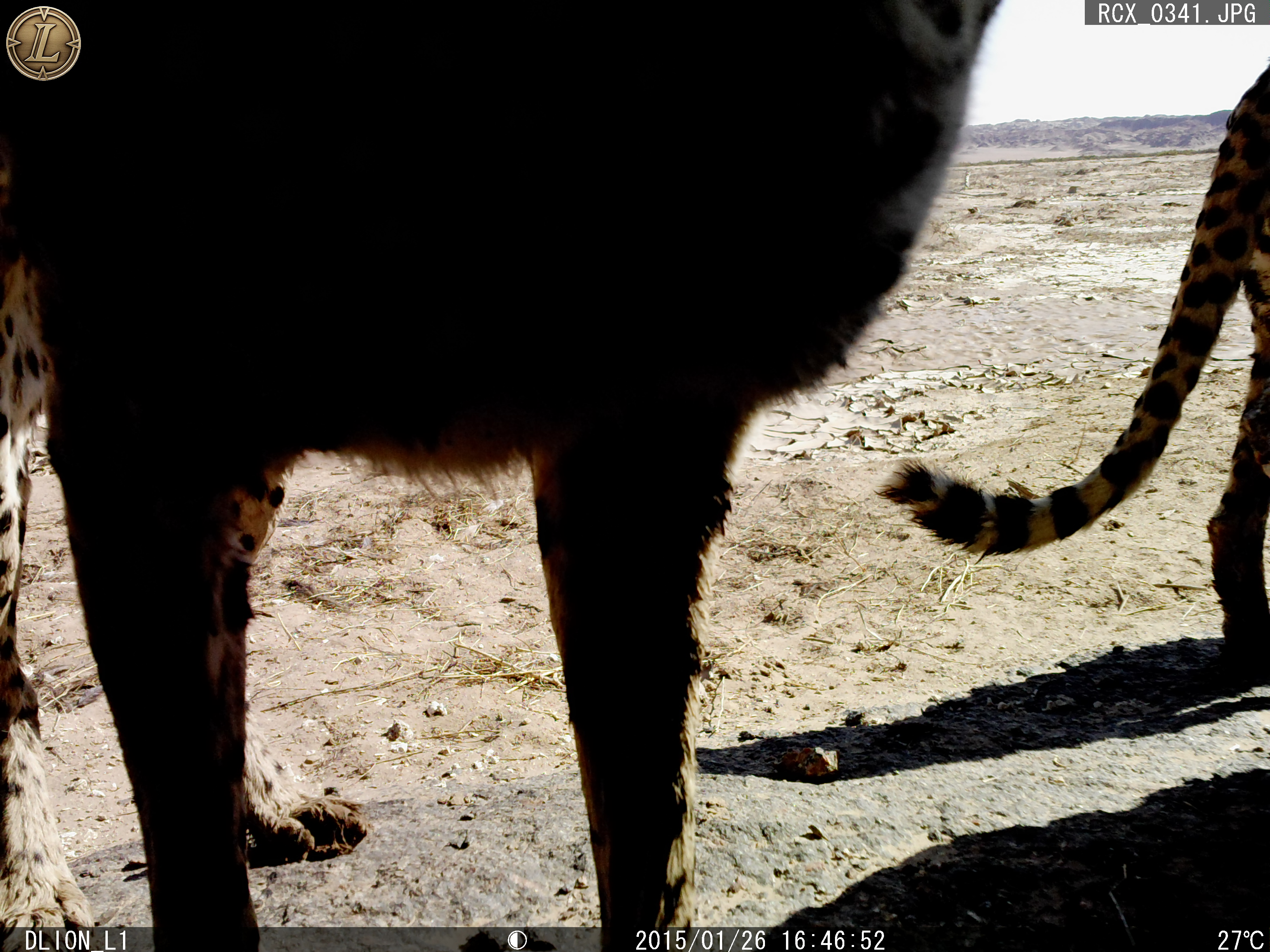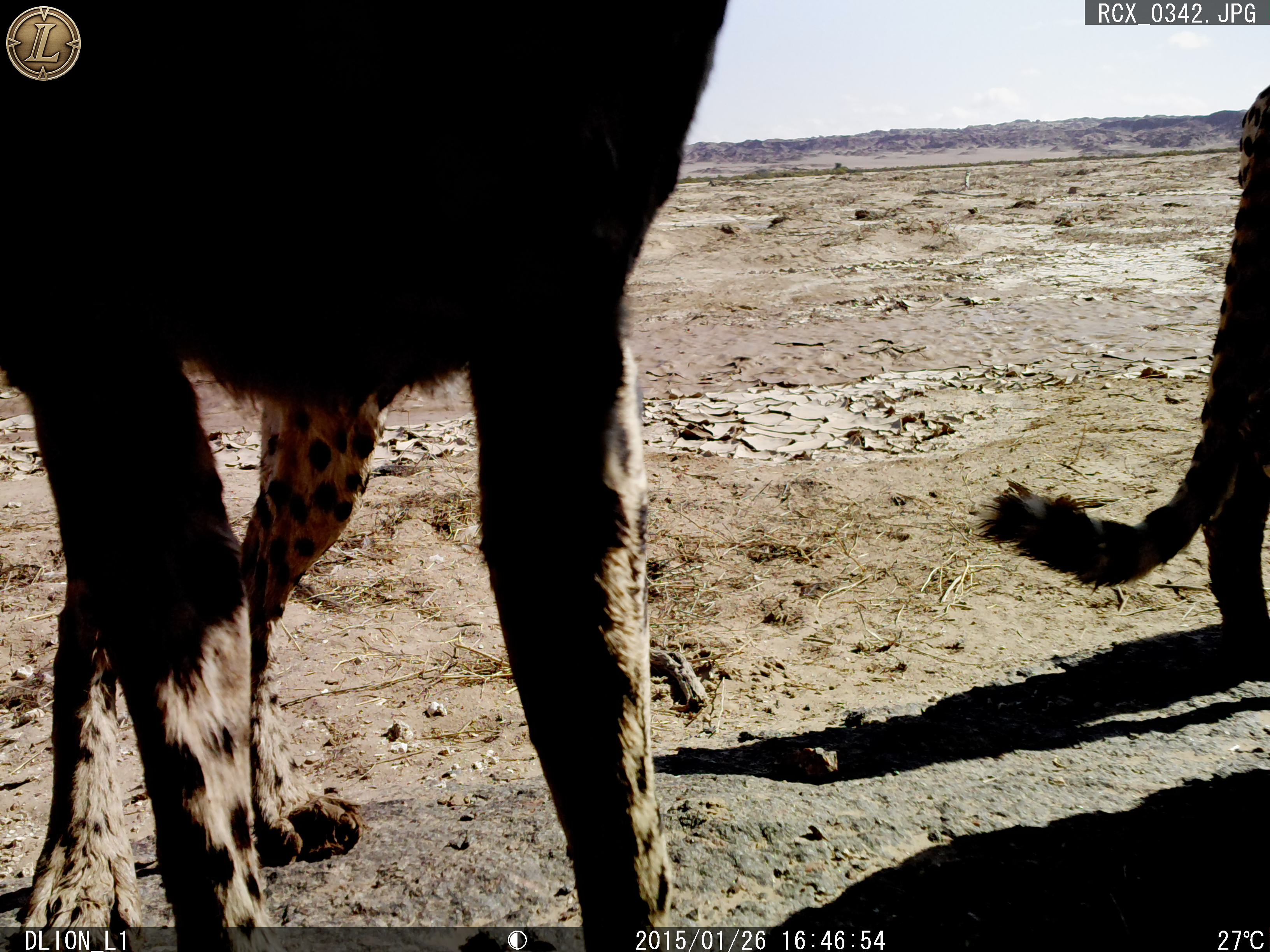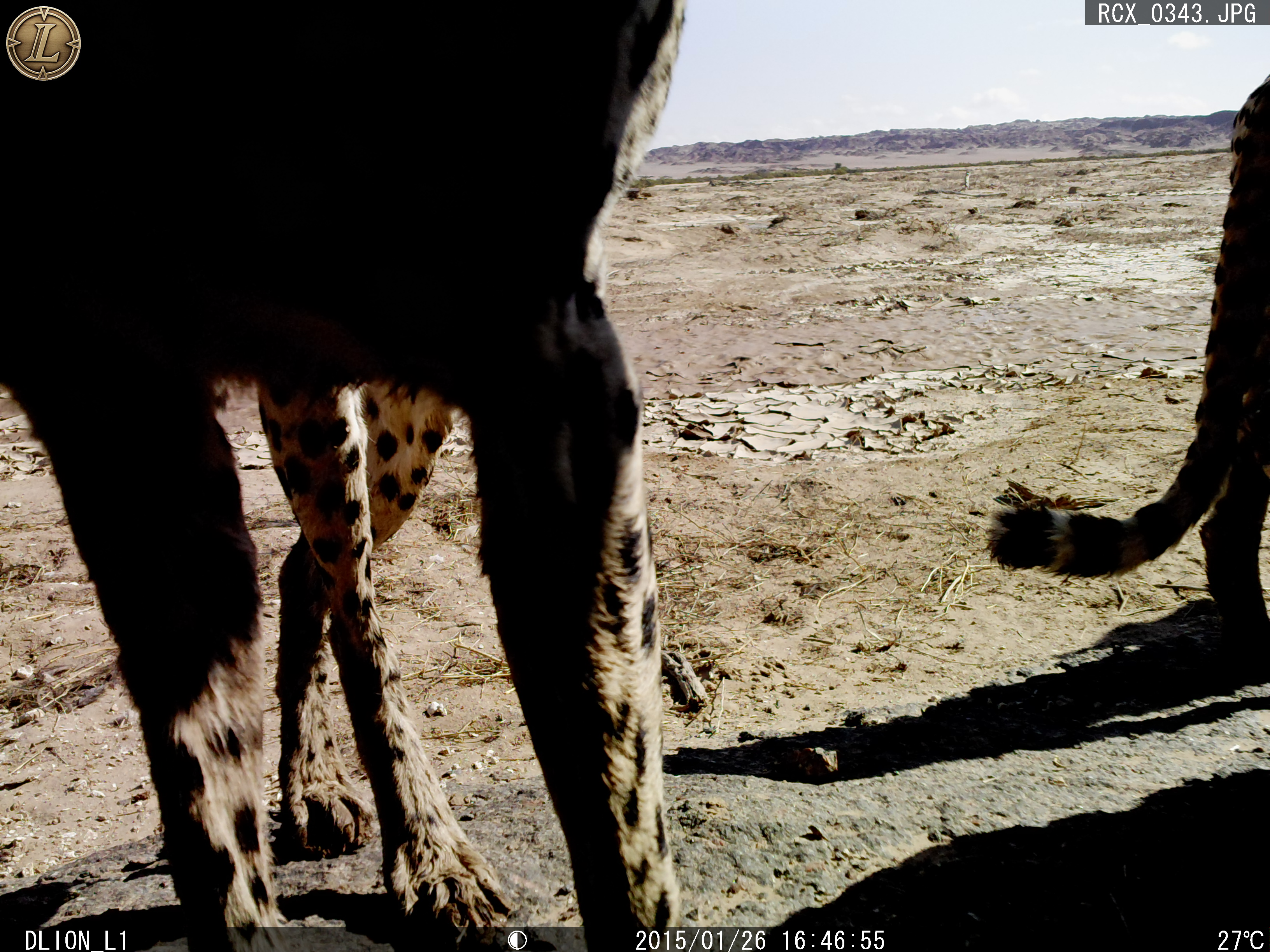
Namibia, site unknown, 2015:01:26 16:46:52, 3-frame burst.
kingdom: Animalia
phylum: Chordata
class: Mammalia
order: Carnivora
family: Felidae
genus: Acinonyx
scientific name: Acinonyx jubatus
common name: cheetah